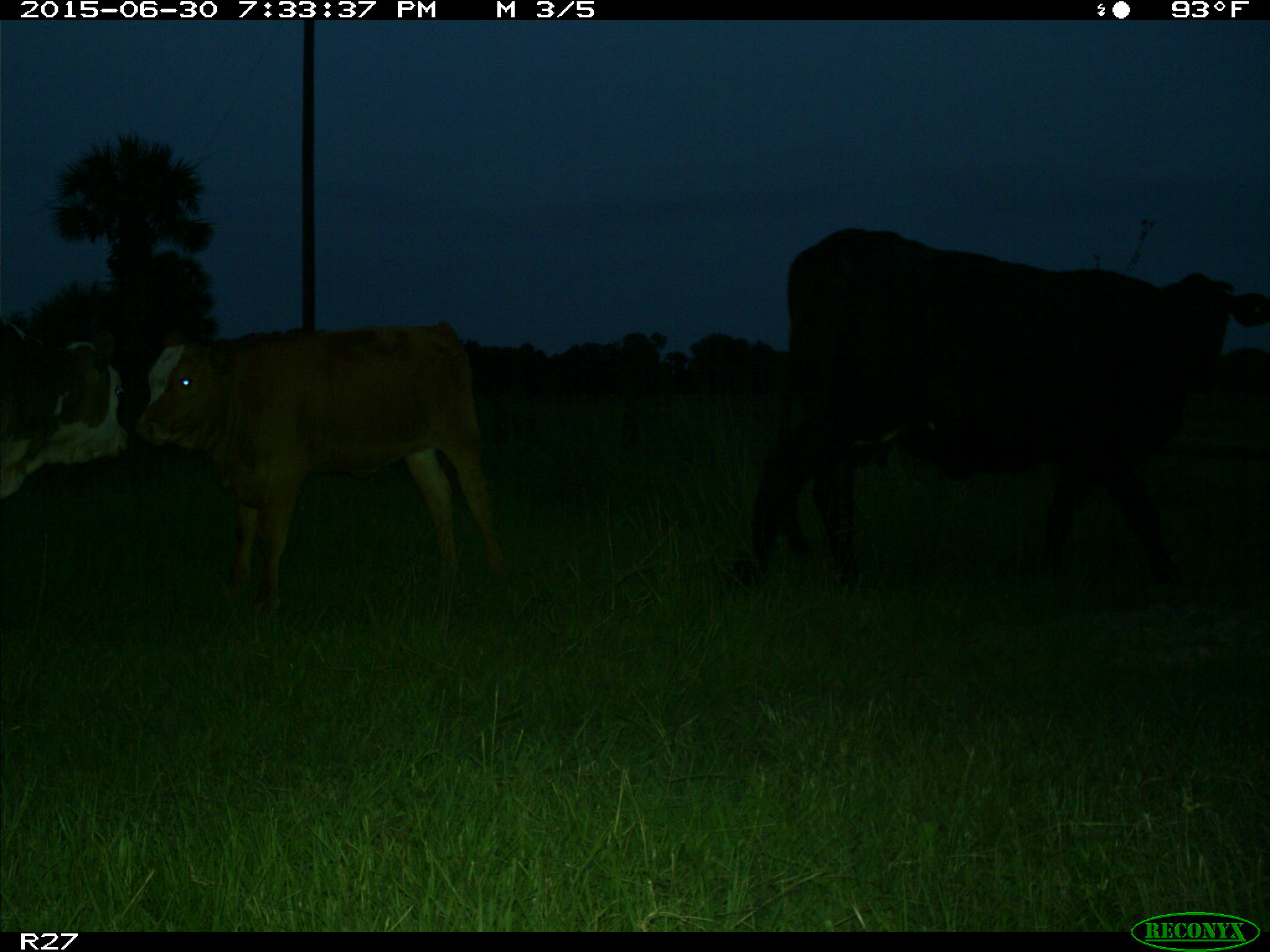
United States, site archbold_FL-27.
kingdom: Animalia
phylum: Chordata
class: Mammalia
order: Artiodactyla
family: Bovidae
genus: Bos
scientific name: Bos taurus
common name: domestic cow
Bos taurus (domestic cow).